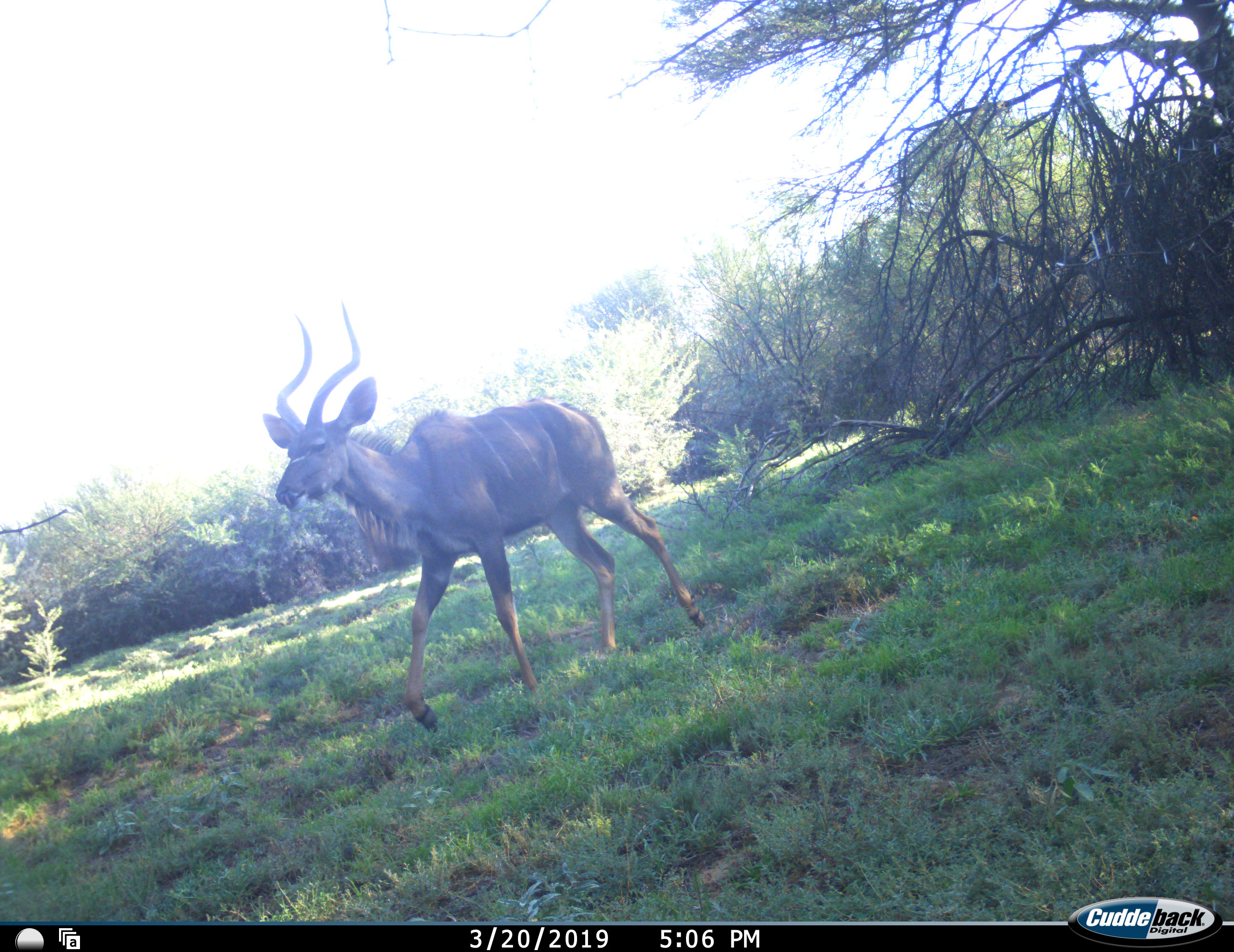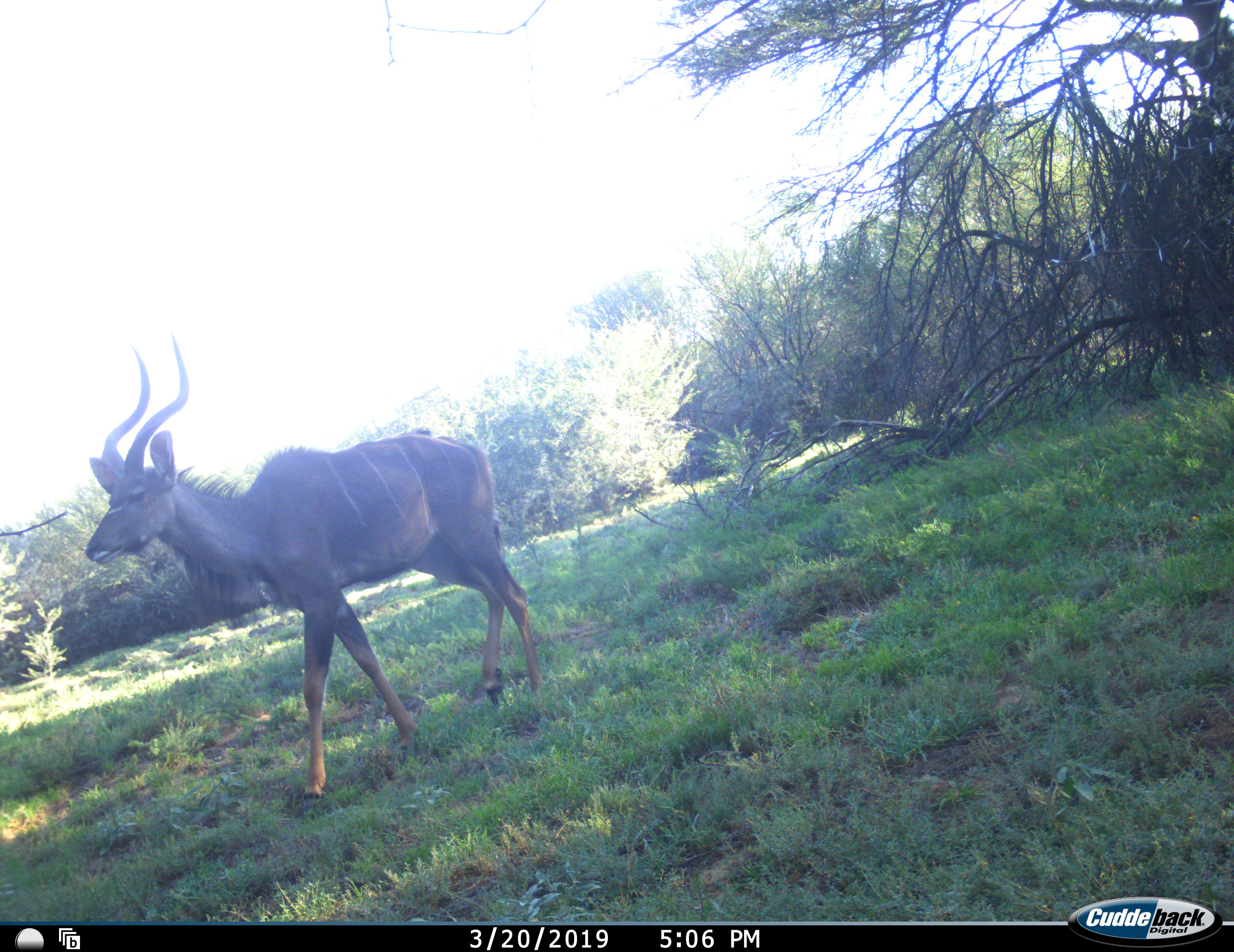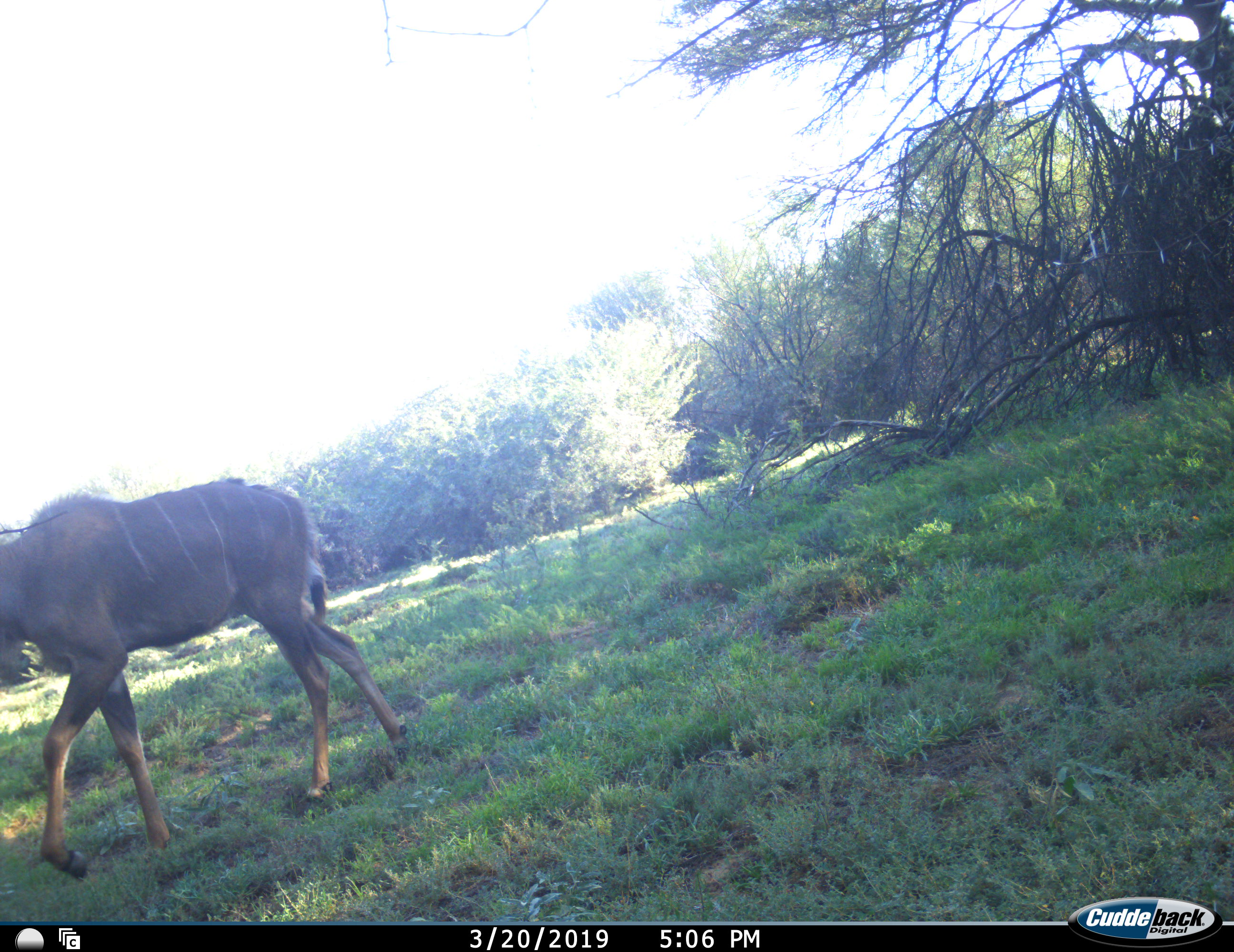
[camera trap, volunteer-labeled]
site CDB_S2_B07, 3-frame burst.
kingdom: Animalia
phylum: Chordata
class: Mammalia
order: Artiodactyla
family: Bovidae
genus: Tragelaphus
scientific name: Tragelaphus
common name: kudu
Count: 1.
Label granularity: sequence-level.